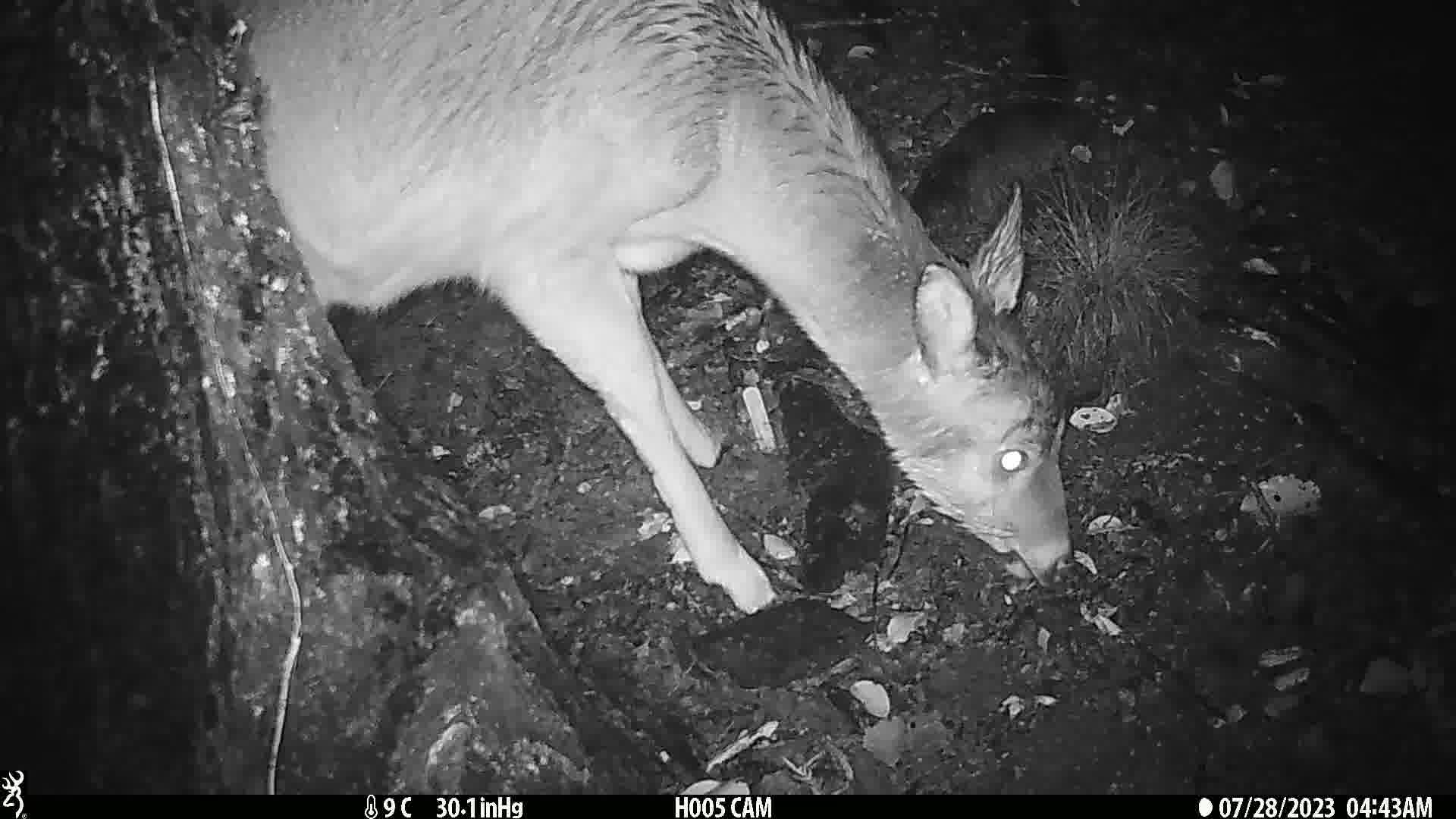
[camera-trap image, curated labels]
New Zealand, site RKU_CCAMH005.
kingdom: Animalia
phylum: Chordata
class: Mammalia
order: Artiodactyla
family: Cervidae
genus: Odocoileus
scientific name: Odocoileus virginianus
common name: white-tailed deer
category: white tailed deer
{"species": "white tailed deer (white-tailed deer) (Odocoileus virginianus)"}